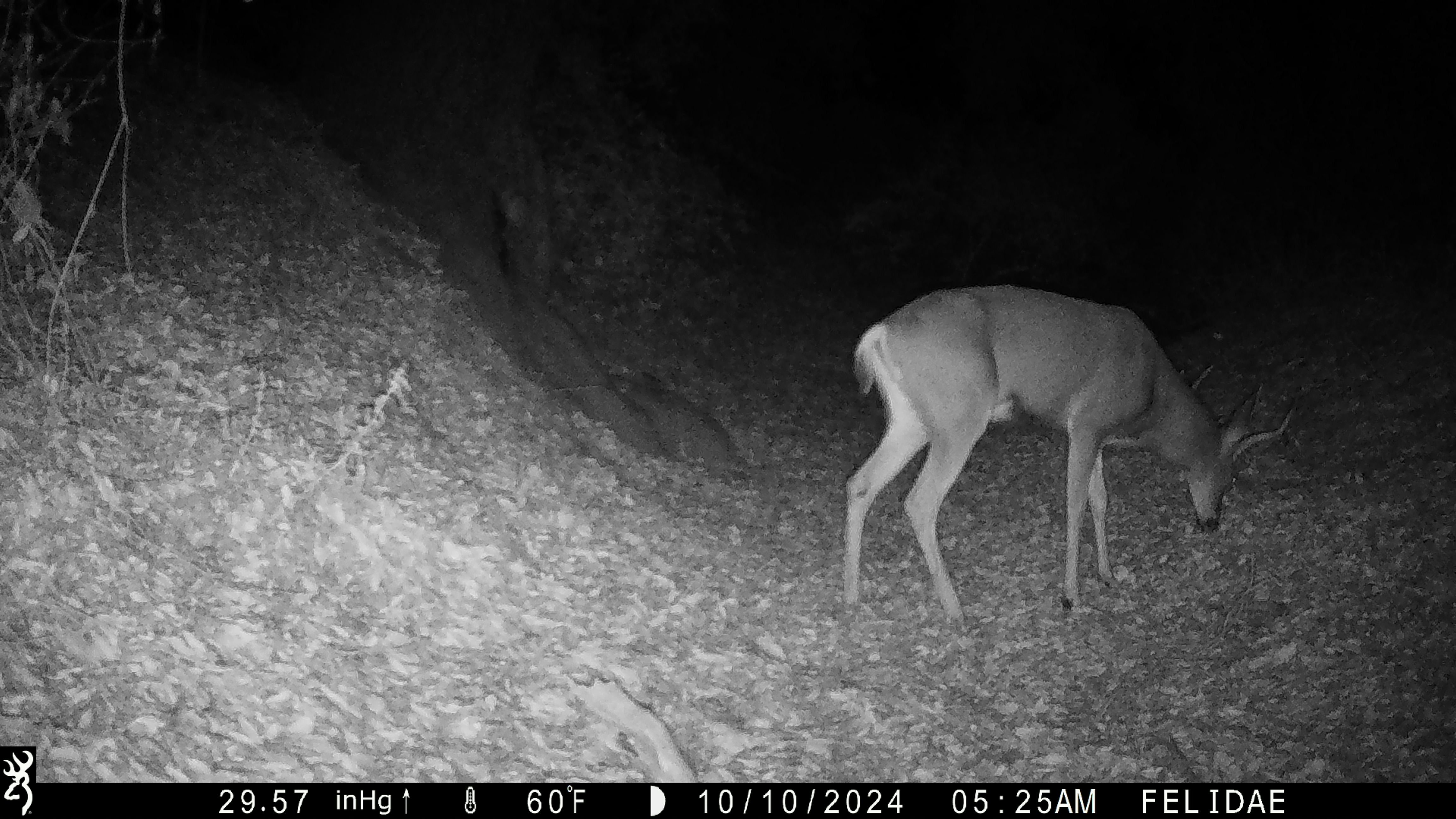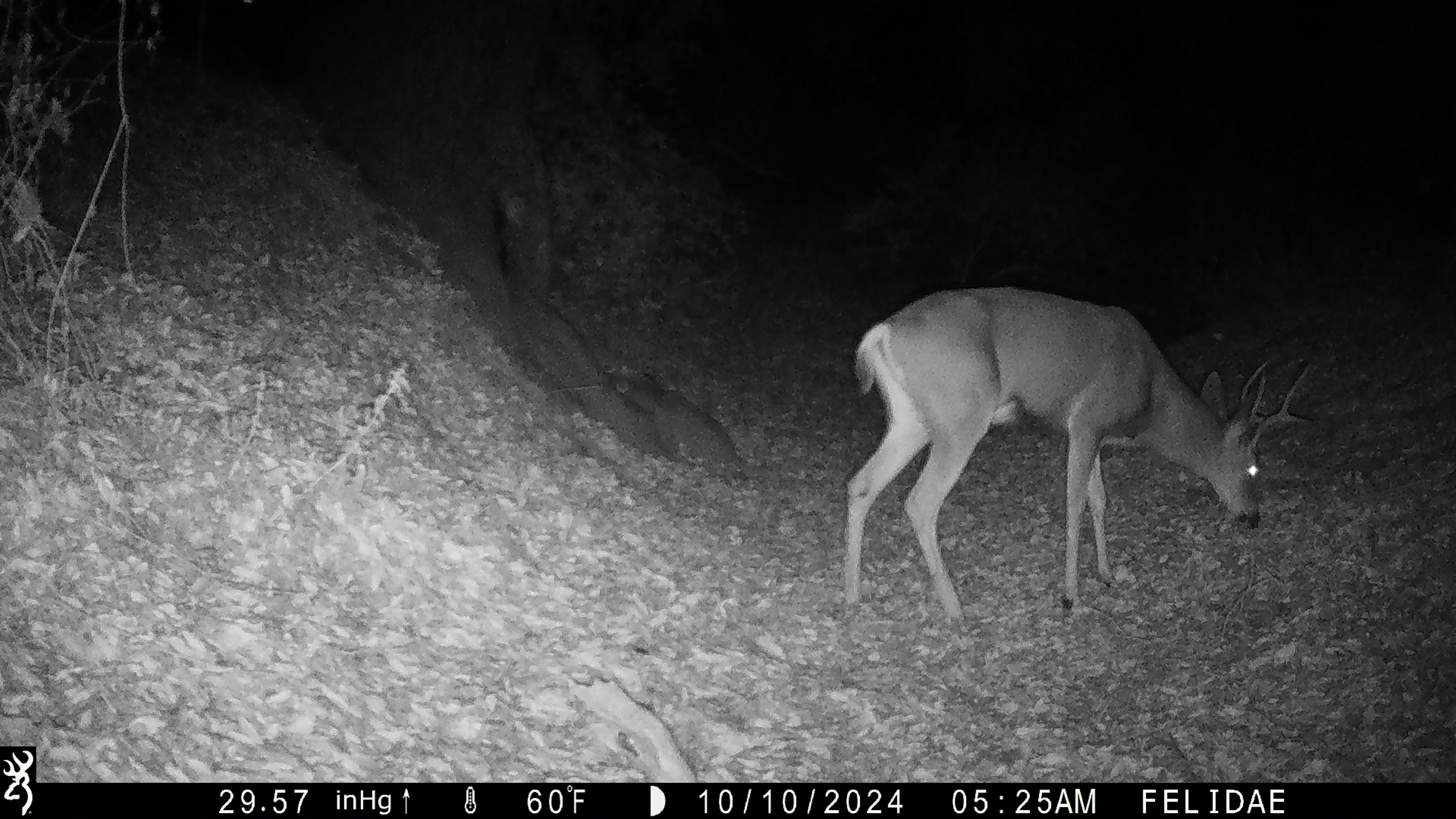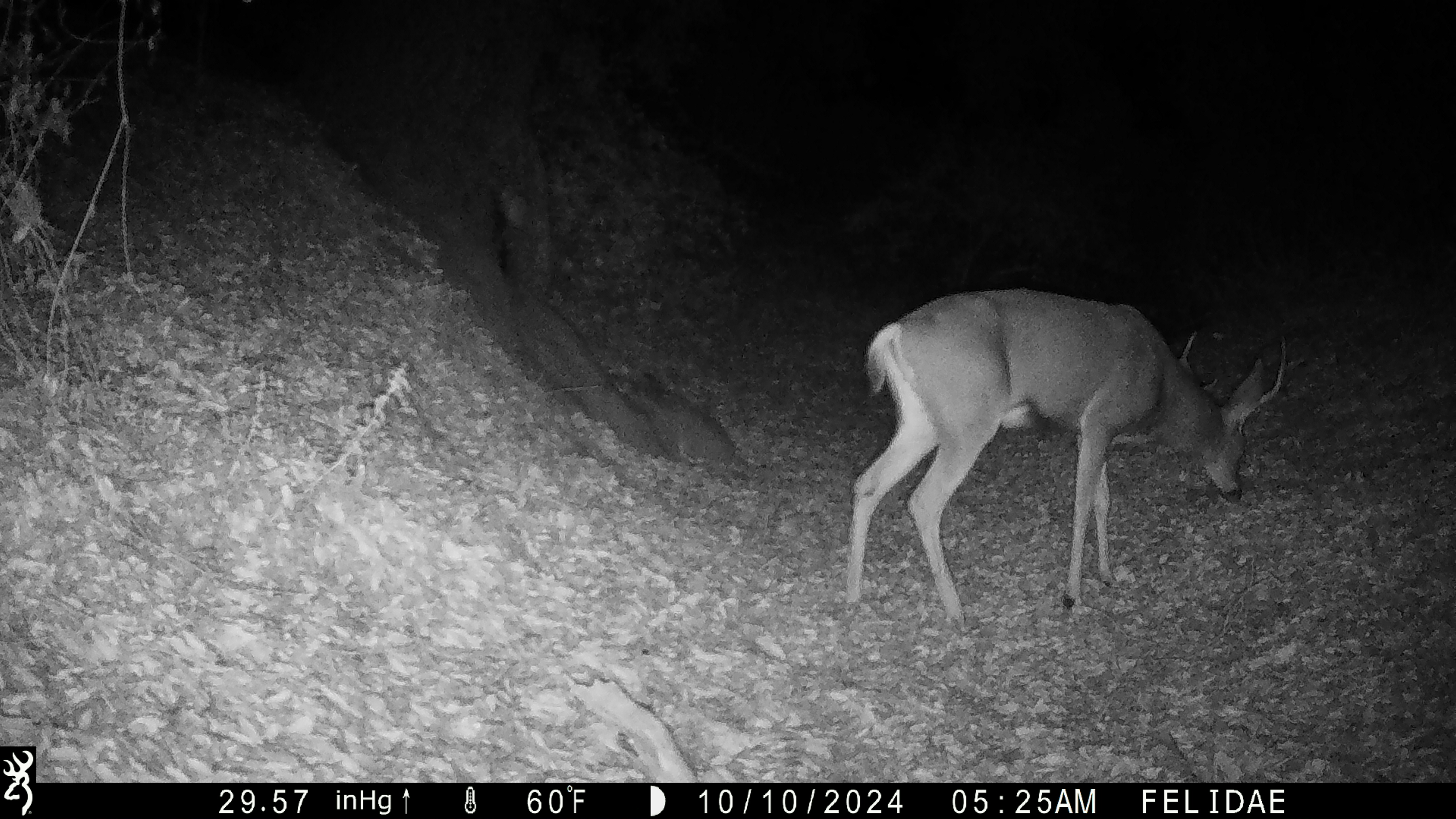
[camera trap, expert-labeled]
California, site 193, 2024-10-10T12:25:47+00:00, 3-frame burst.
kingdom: Animalia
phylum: Chordata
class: Mammalia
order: Artiodactyla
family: Cervidae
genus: Odocoileus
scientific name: Odocoileus hemionus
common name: mule deer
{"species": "mule deer (Odocoileus hemionus)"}